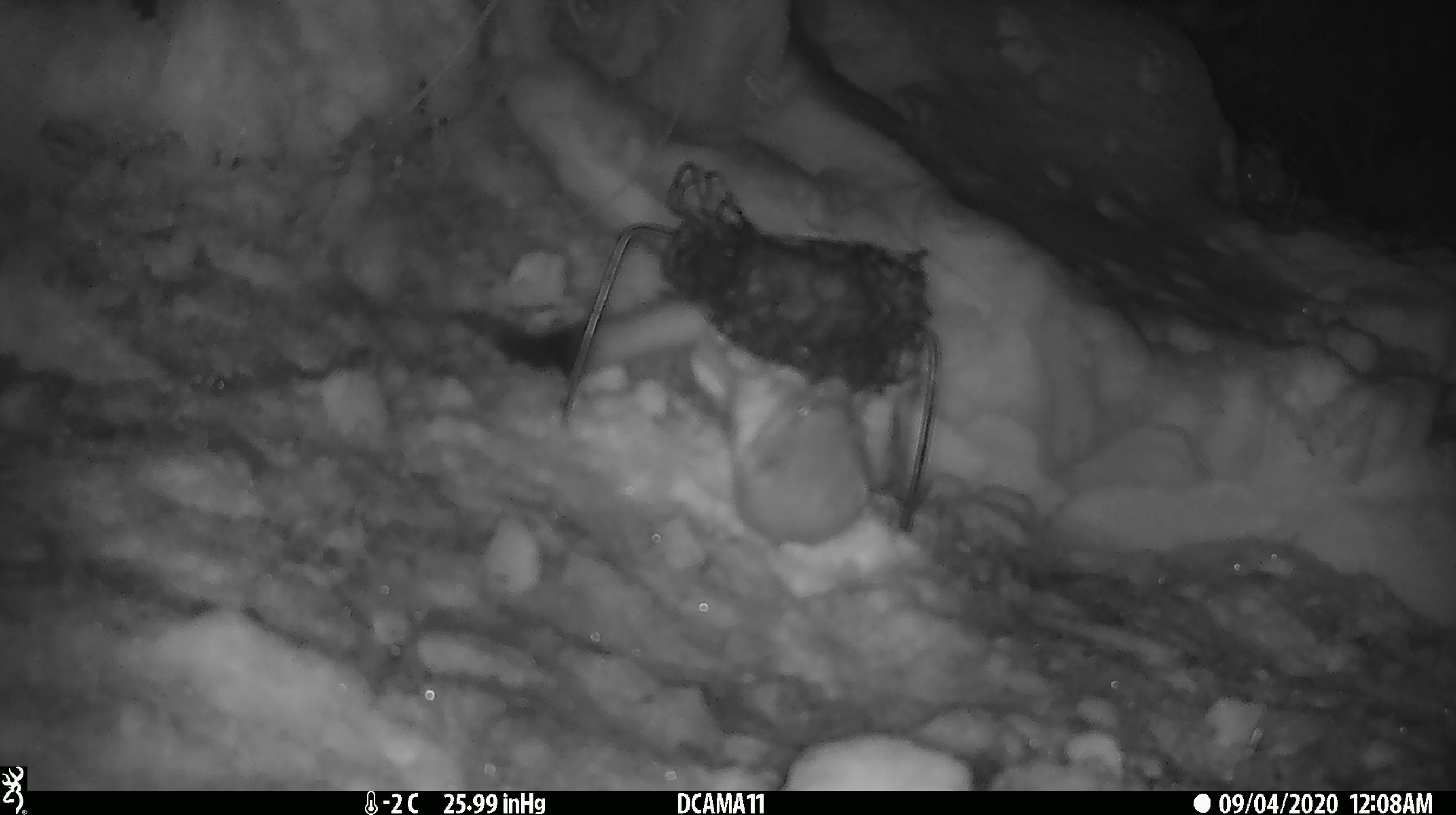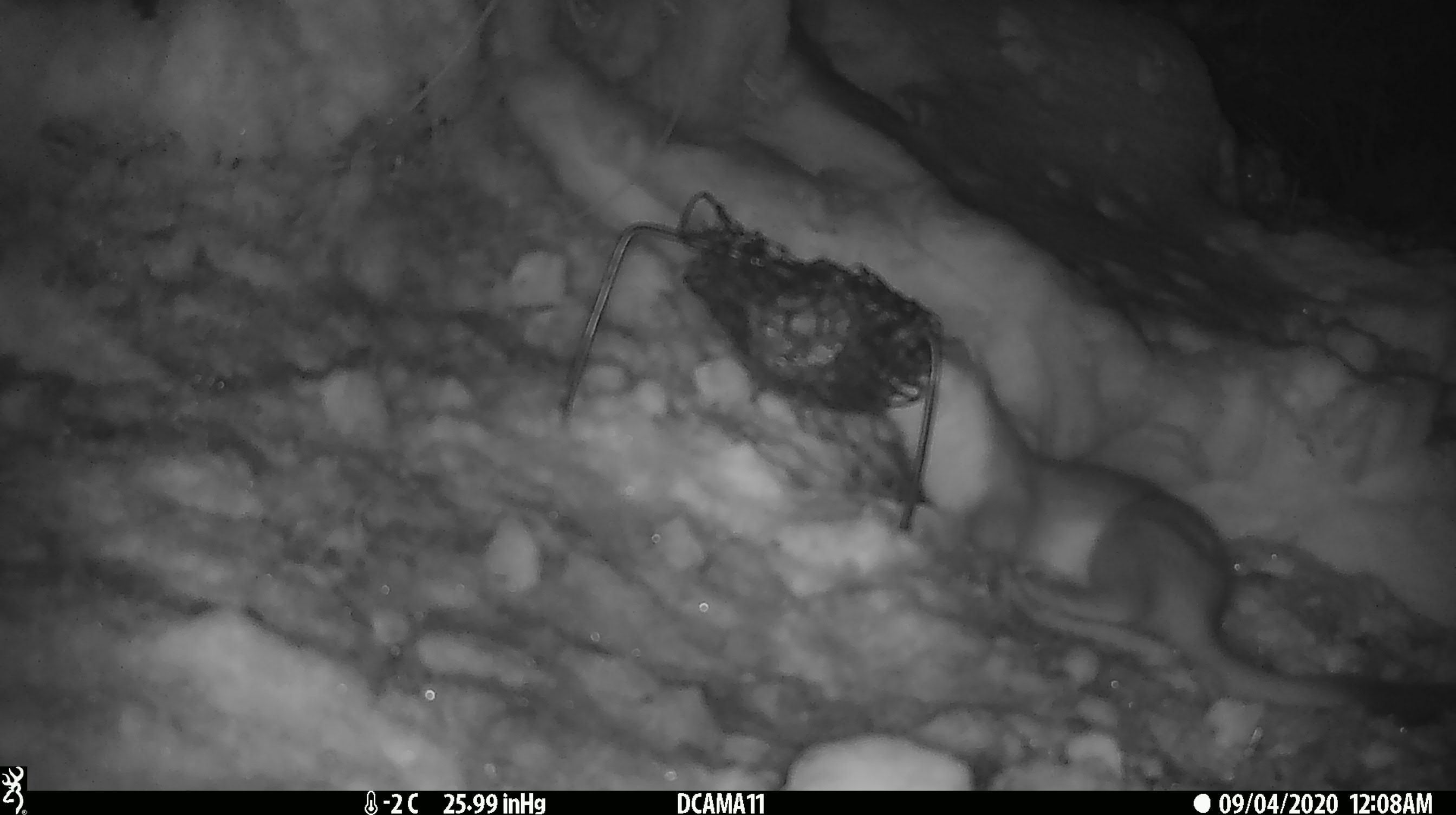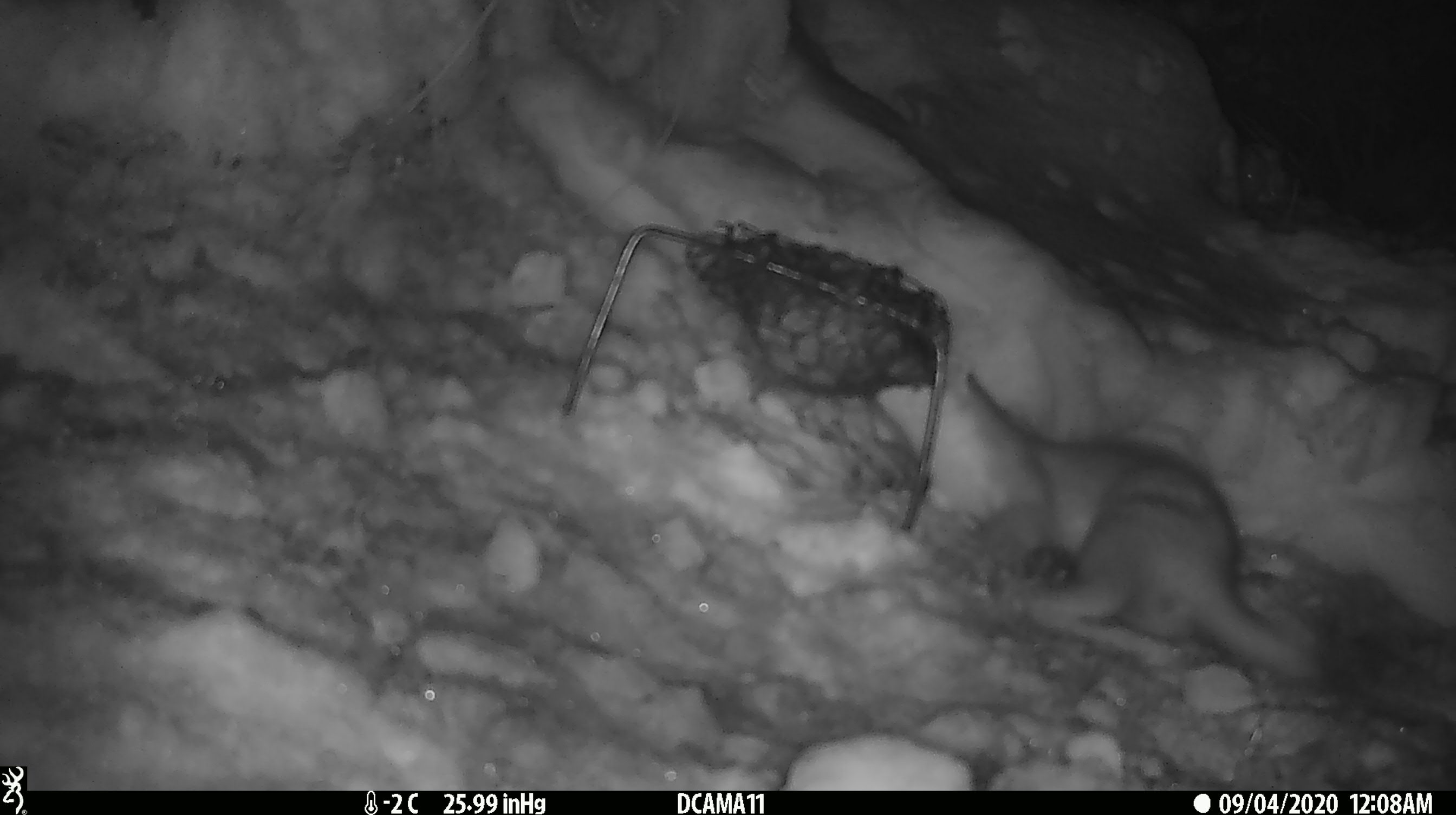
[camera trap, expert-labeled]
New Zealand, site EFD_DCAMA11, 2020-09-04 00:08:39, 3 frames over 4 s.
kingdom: Animalia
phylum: Chordata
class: Mammalia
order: Carnivora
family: Mustelidae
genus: Mustela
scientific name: Mustela erminea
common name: stoat